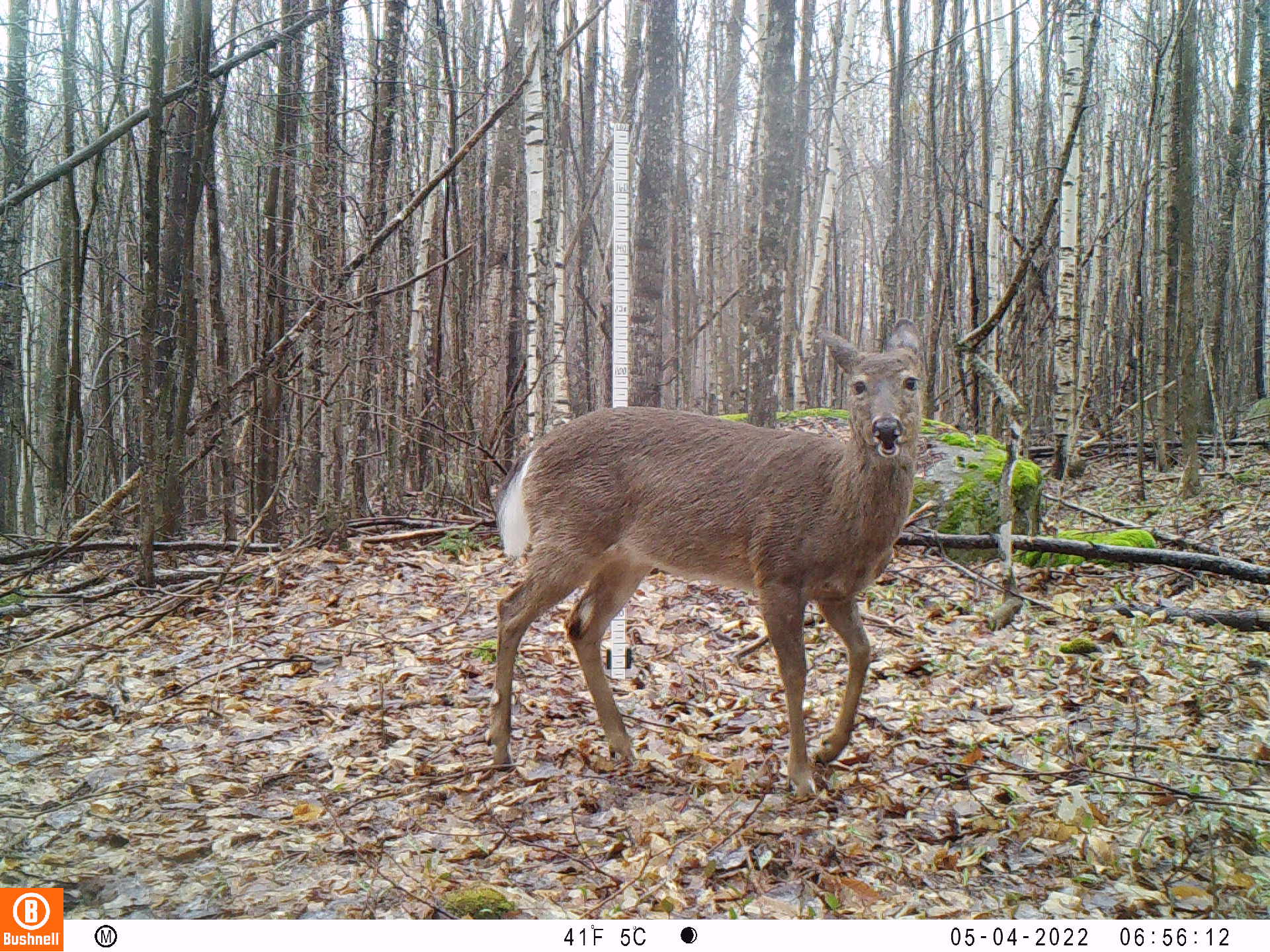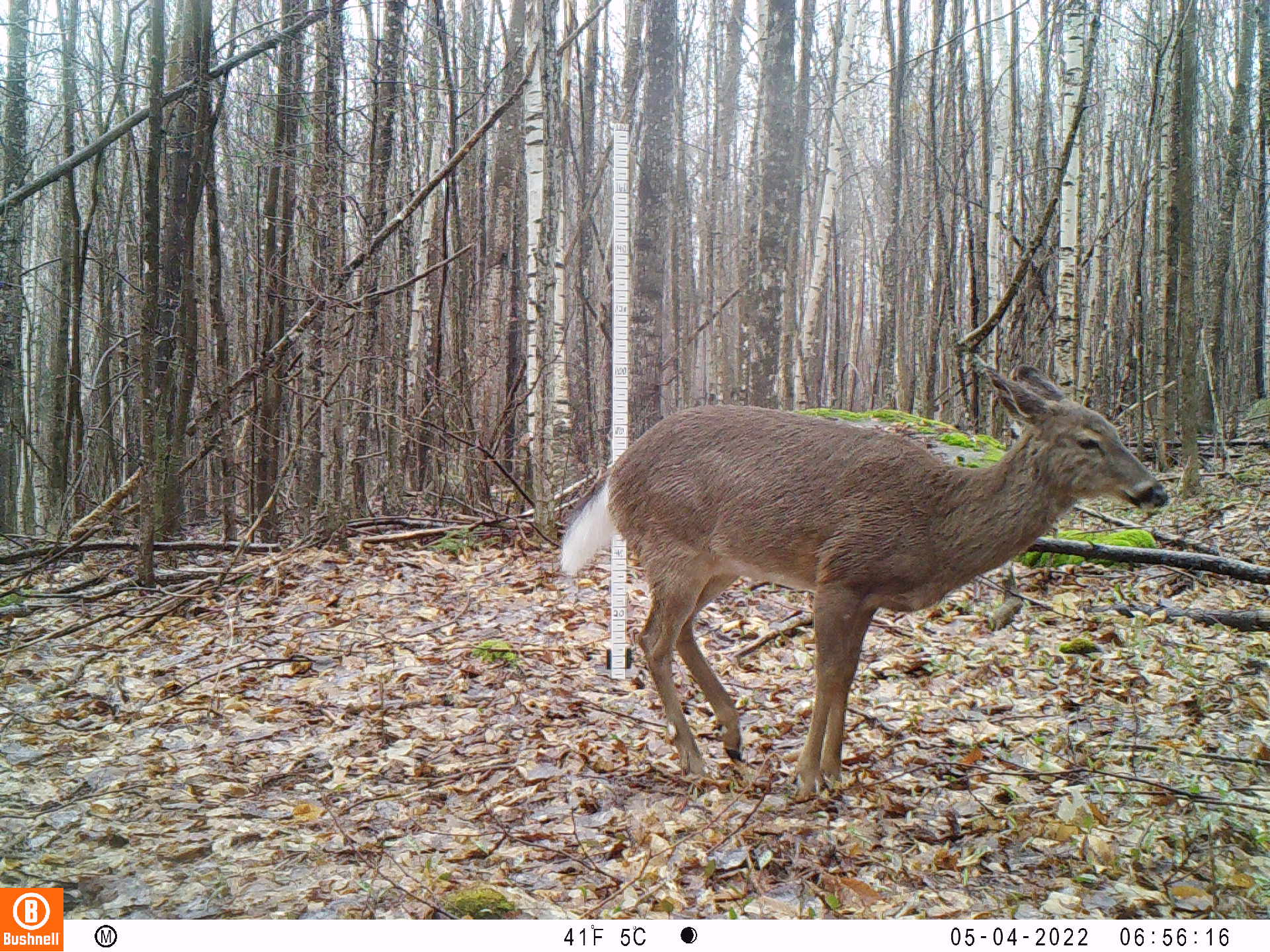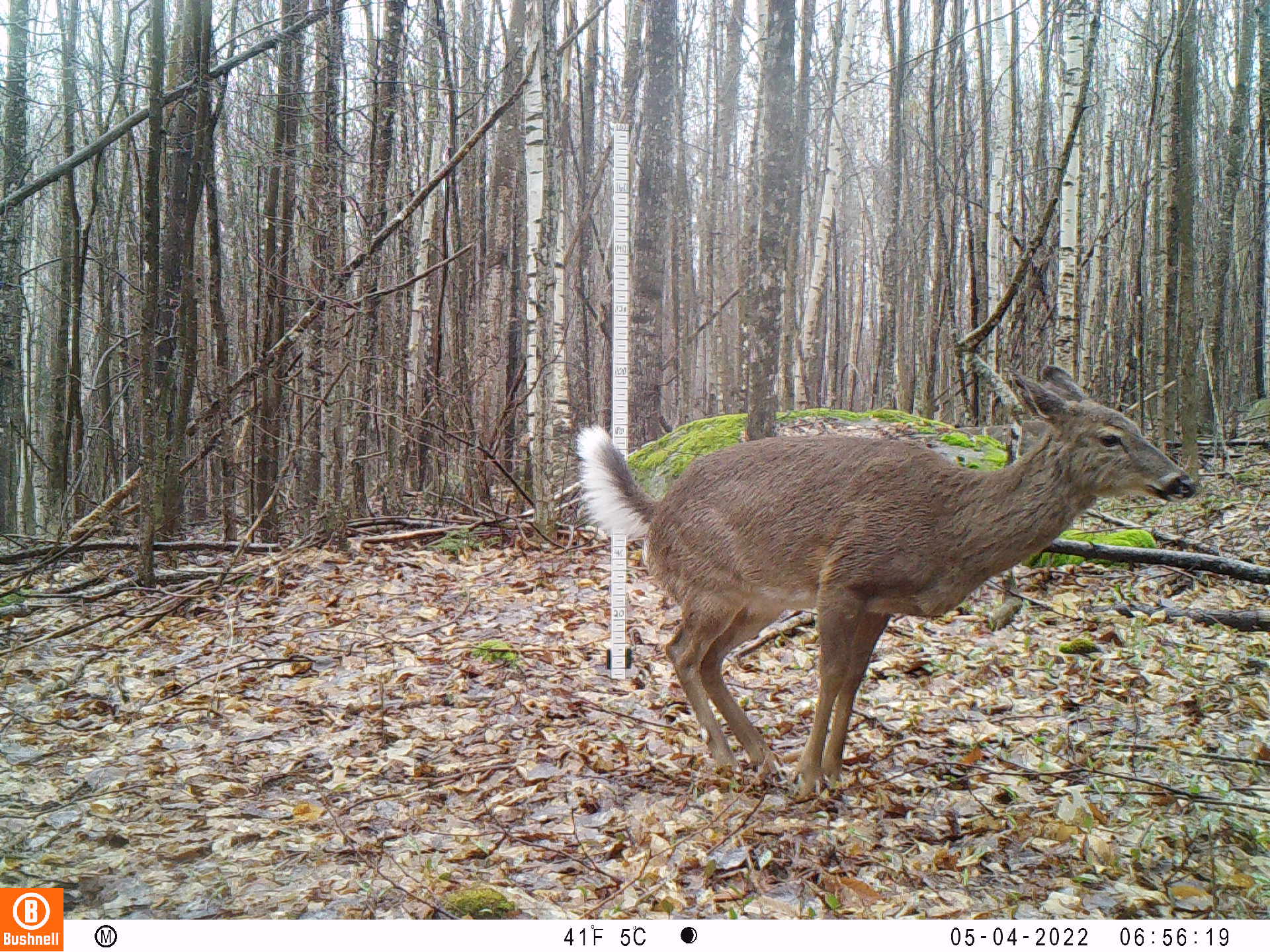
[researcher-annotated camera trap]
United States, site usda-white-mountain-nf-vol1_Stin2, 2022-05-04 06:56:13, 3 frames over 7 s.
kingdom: Animalia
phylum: Chordata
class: Mammalia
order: Artiodactyla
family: Cervidae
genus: Odocoileus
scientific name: Odocoileus virginianus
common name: white-tailed deer